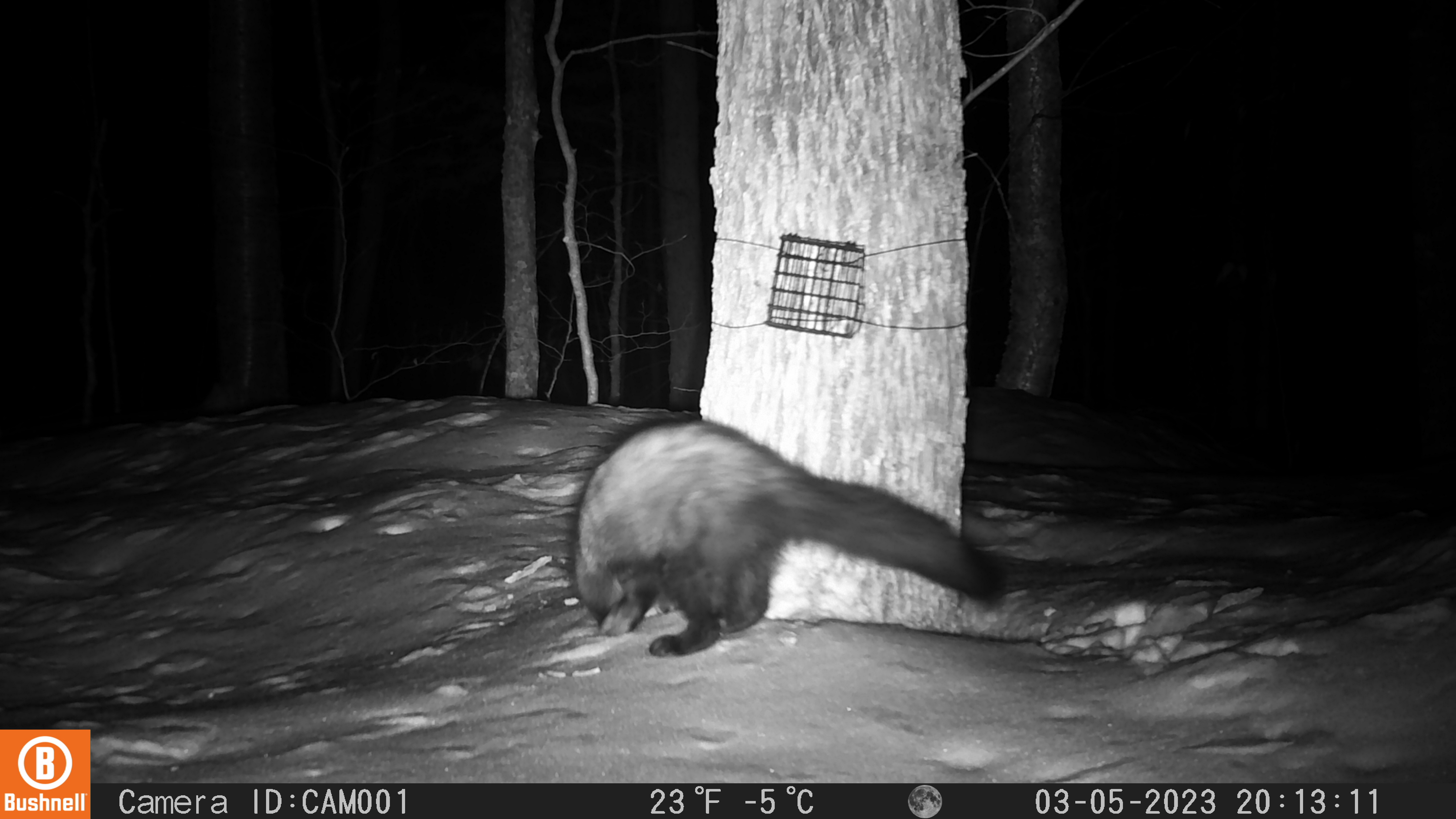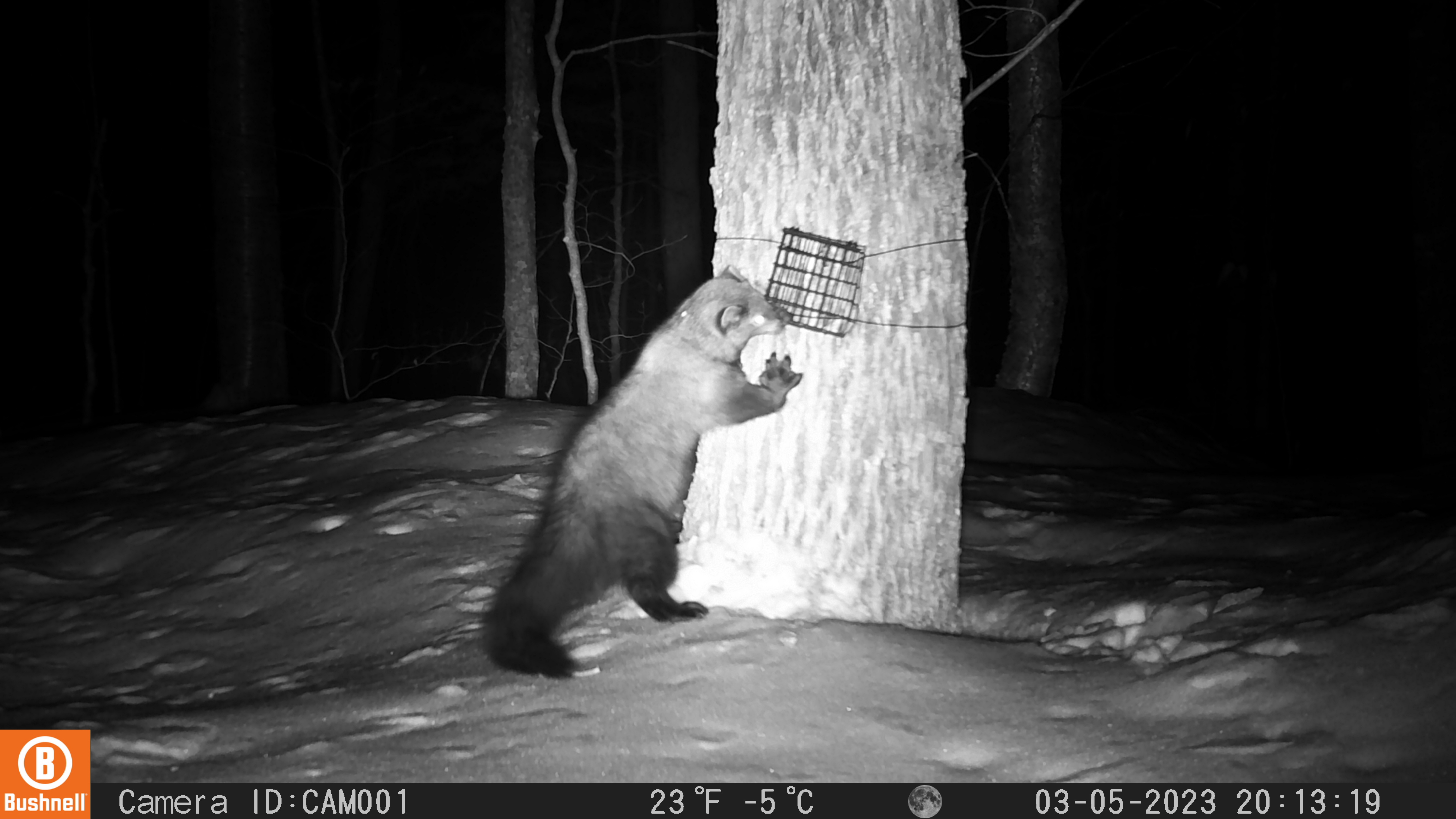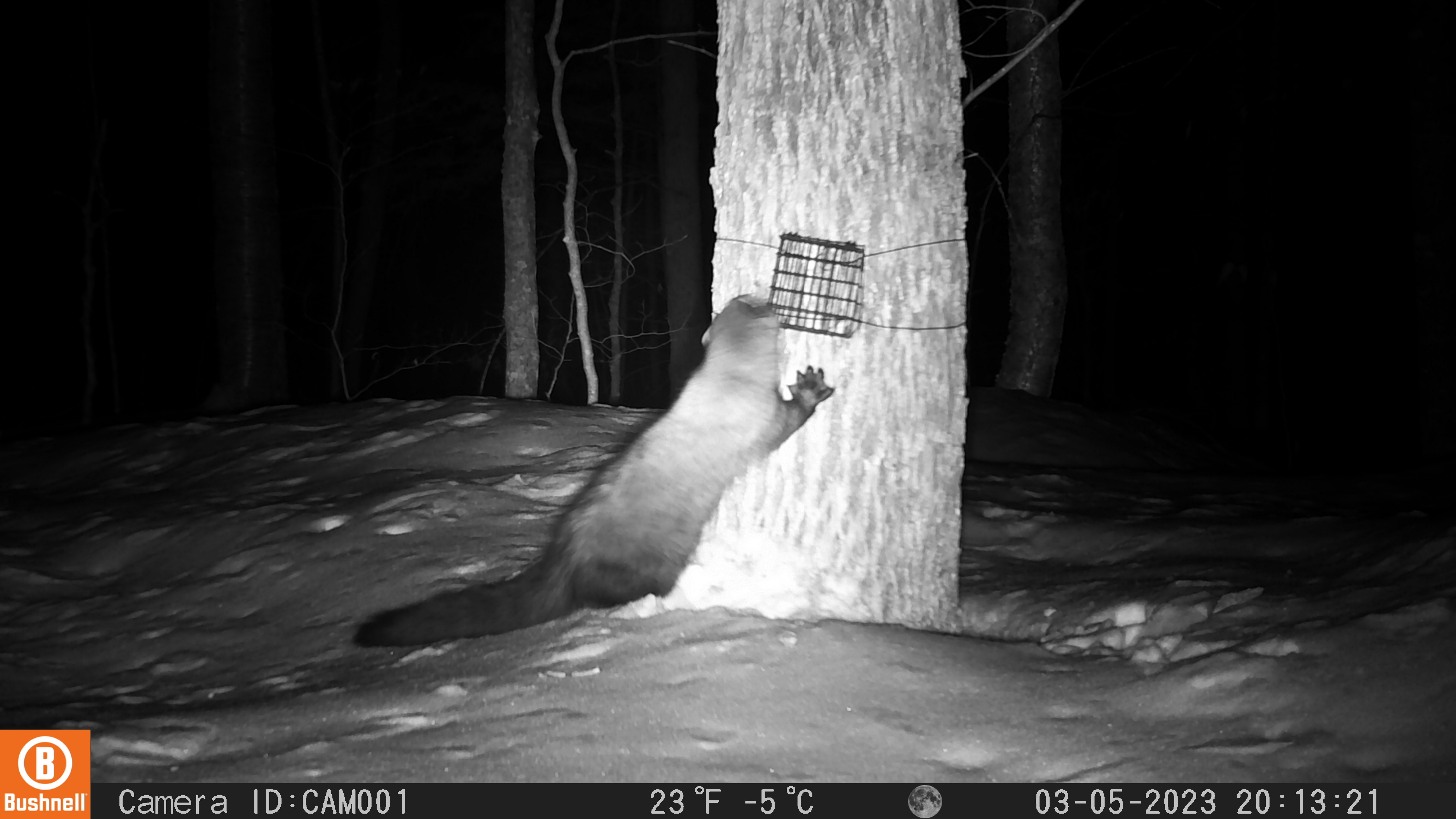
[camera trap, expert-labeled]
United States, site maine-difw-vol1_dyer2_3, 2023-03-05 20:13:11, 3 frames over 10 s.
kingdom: Animalia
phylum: Chordata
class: Mammalia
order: Carnivora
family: Mustelidae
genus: Pekania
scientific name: Pekania pennanti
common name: fisher